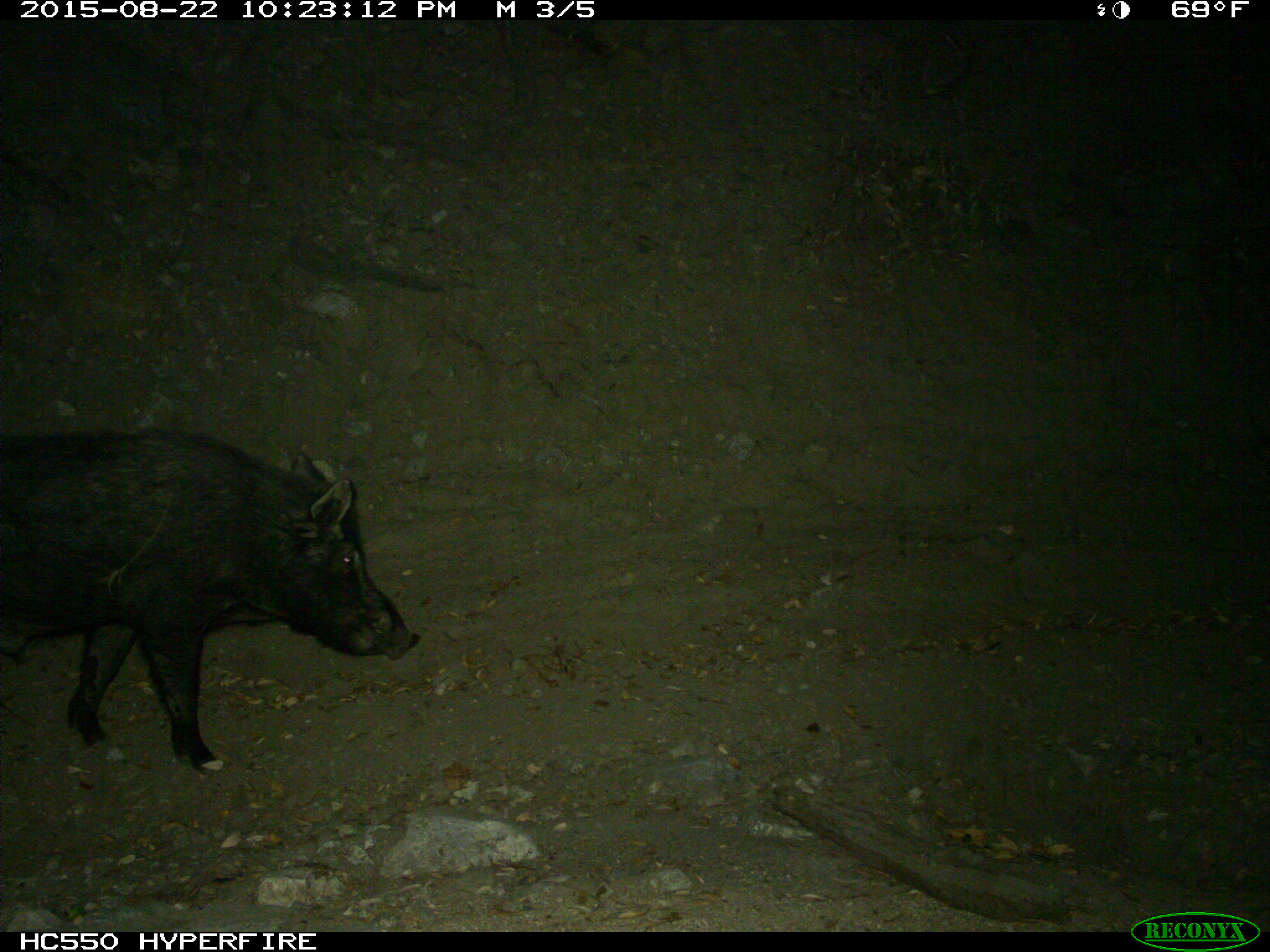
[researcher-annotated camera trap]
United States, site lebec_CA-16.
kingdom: Animalia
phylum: Chordata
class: Mammalia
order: Artiodactyla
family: Suidae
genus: Sus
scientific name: Sus scrofa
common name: wild boar